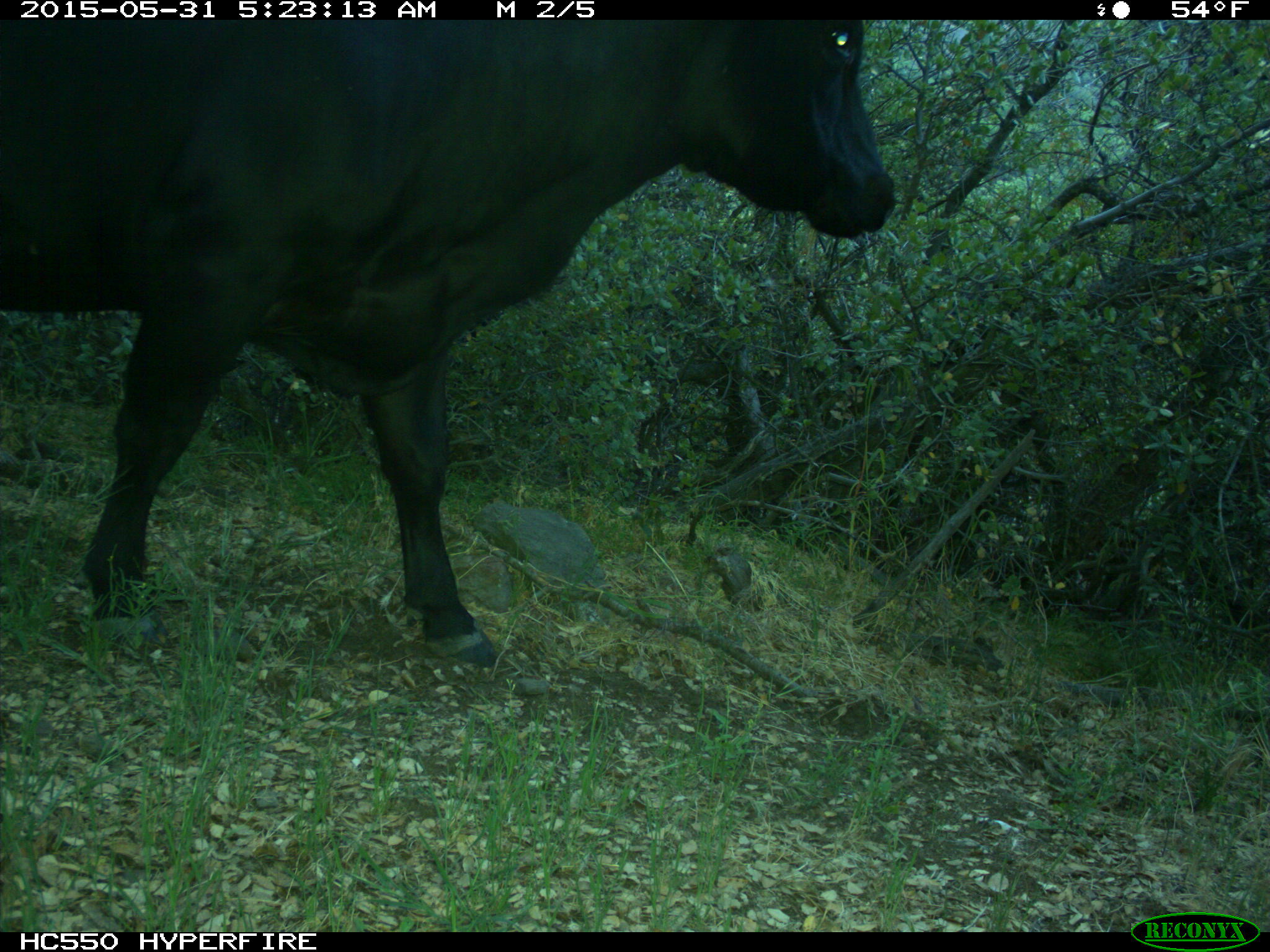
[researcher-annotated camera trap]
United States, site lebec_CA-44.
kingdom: Animalia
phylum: Chordata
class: Mammalia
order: Artiodactyla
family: Bovidae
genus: Bos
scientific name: Bos taurus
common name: domestic cow